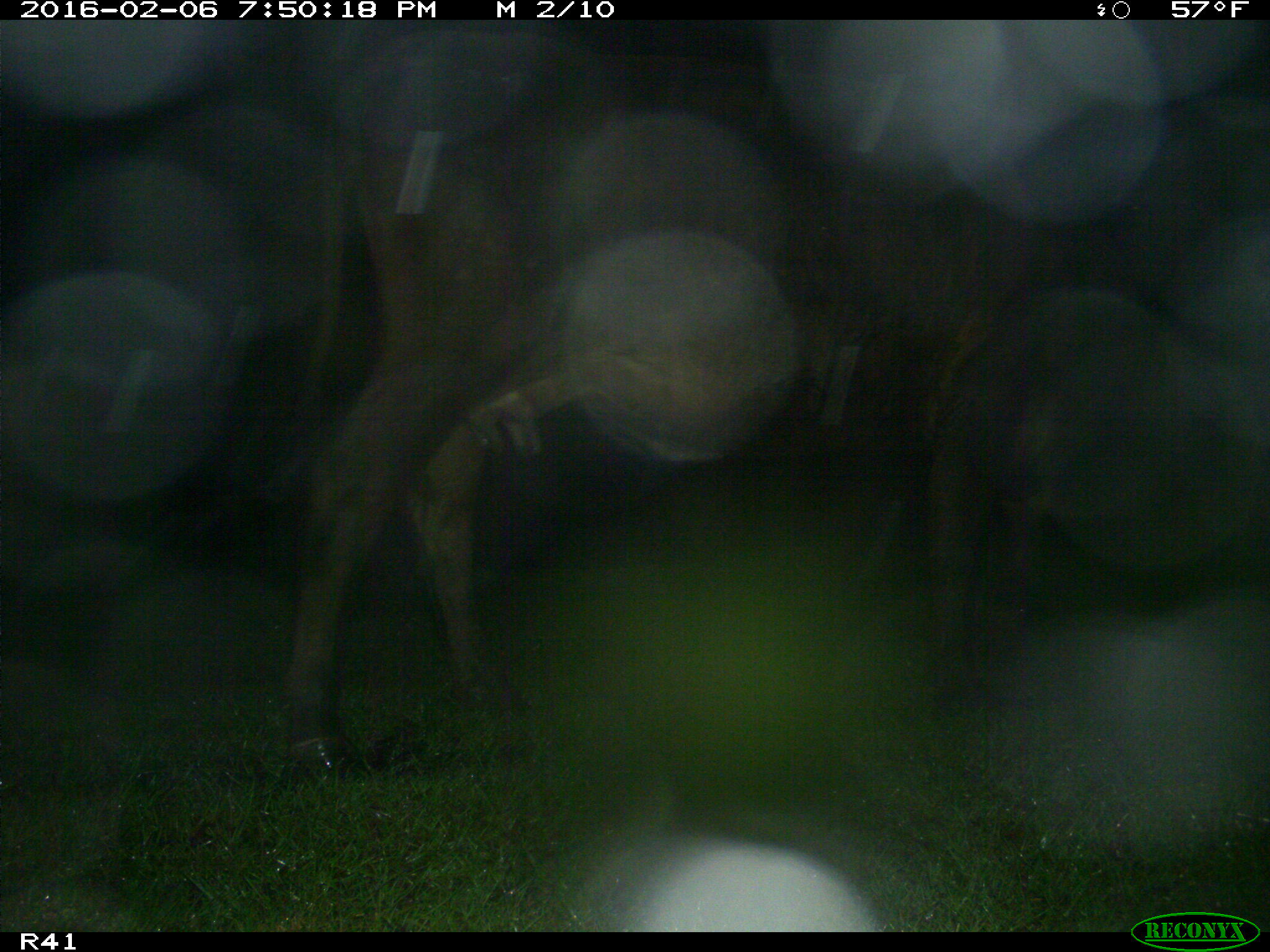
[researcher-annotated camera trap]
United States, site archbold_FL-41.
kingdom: Animalia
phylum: Chordata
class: Mammalia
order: Artiodactyla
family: Bovidae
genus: Bos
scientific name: Bos taurus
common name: domestic cow